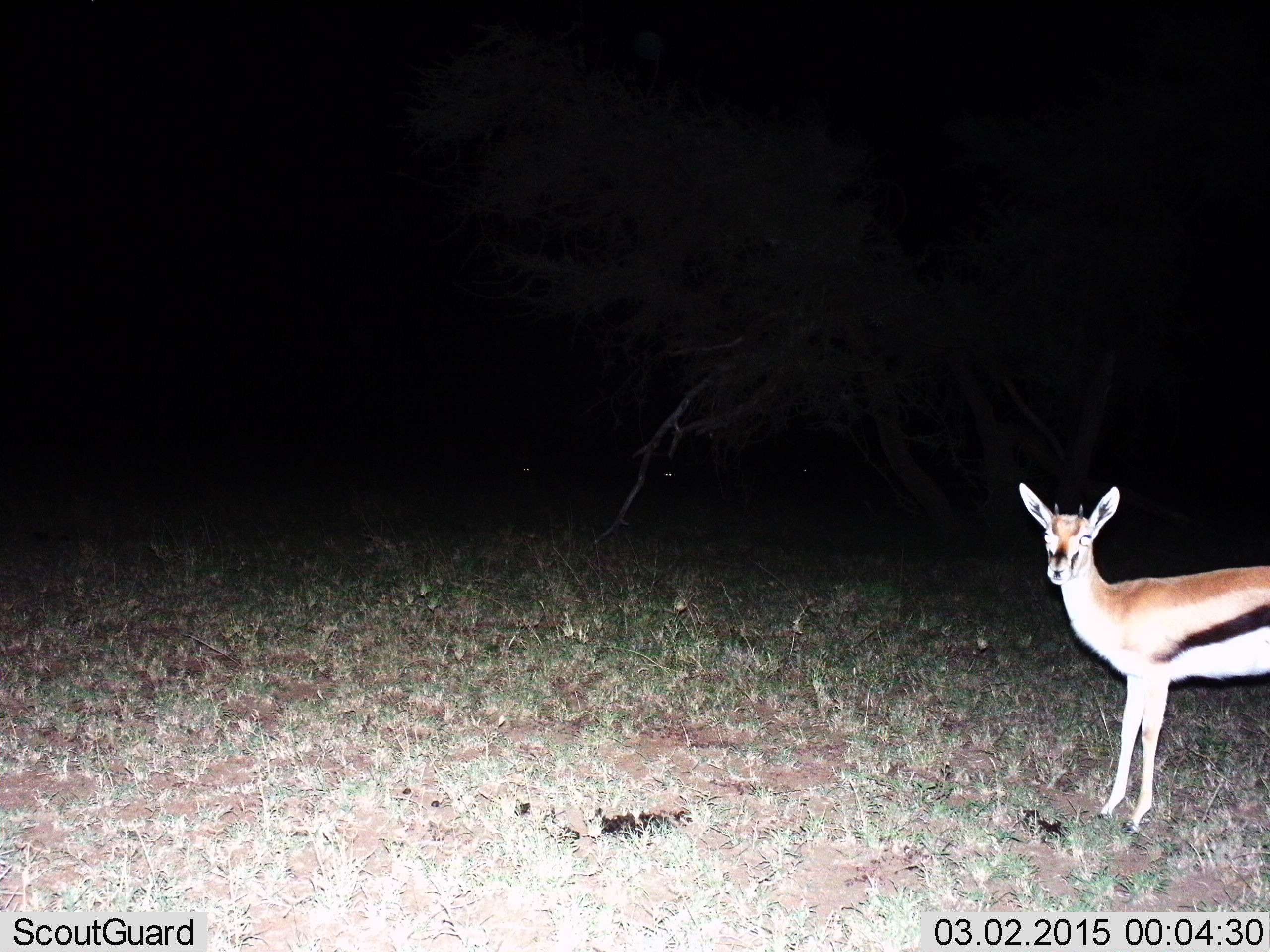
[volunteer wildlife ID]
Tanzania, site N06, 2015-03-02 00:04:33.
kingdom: Animalia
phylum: Chordata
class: Mammalia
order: Artiodactyla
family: Bovidae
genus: Eudorcas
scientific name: Eudorcas thomsonii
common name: thomson's gazelle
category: gazellethomsons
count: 1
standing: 100%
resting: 0%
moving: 0%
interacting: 0%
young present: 0%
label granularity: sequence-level